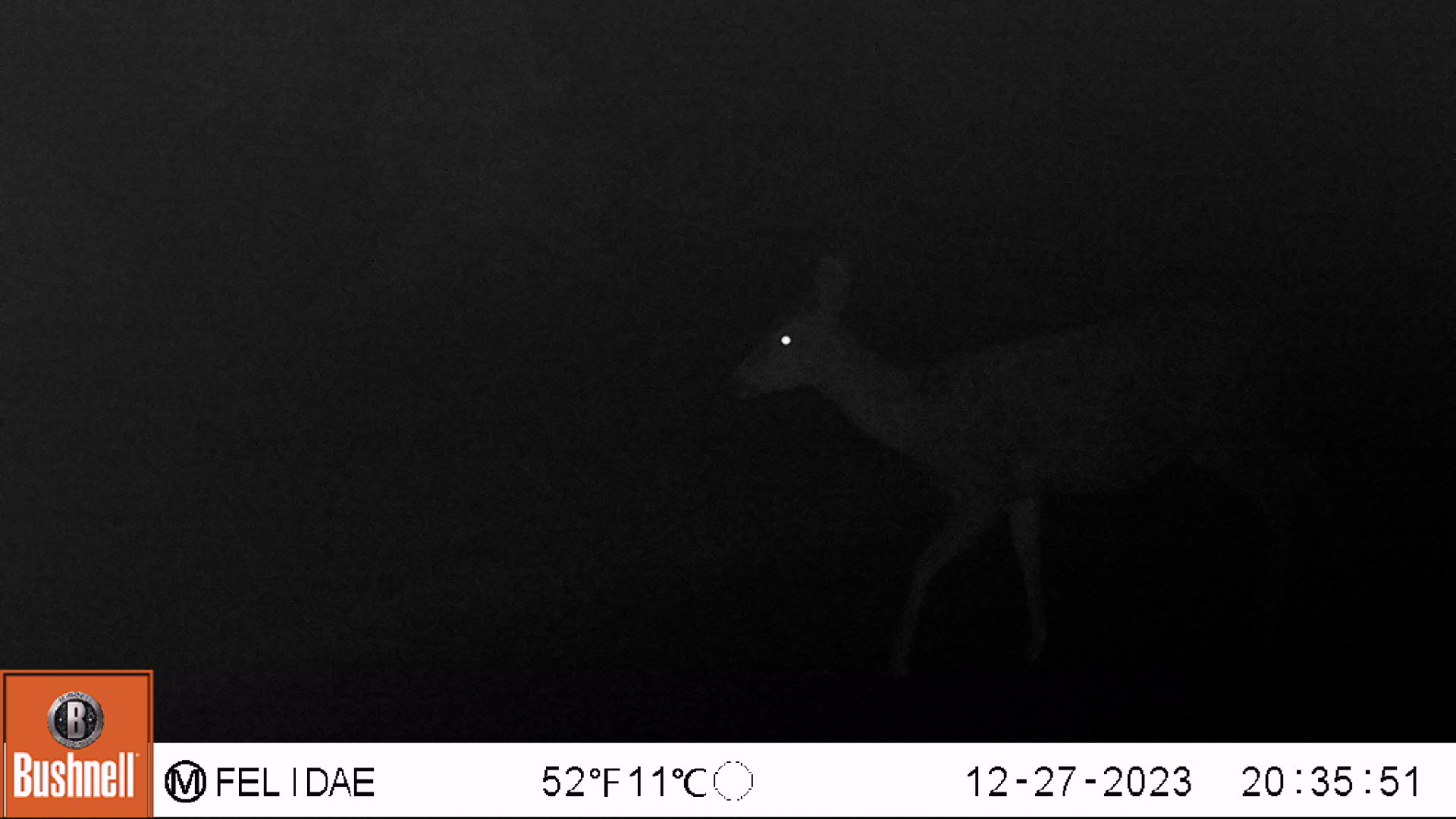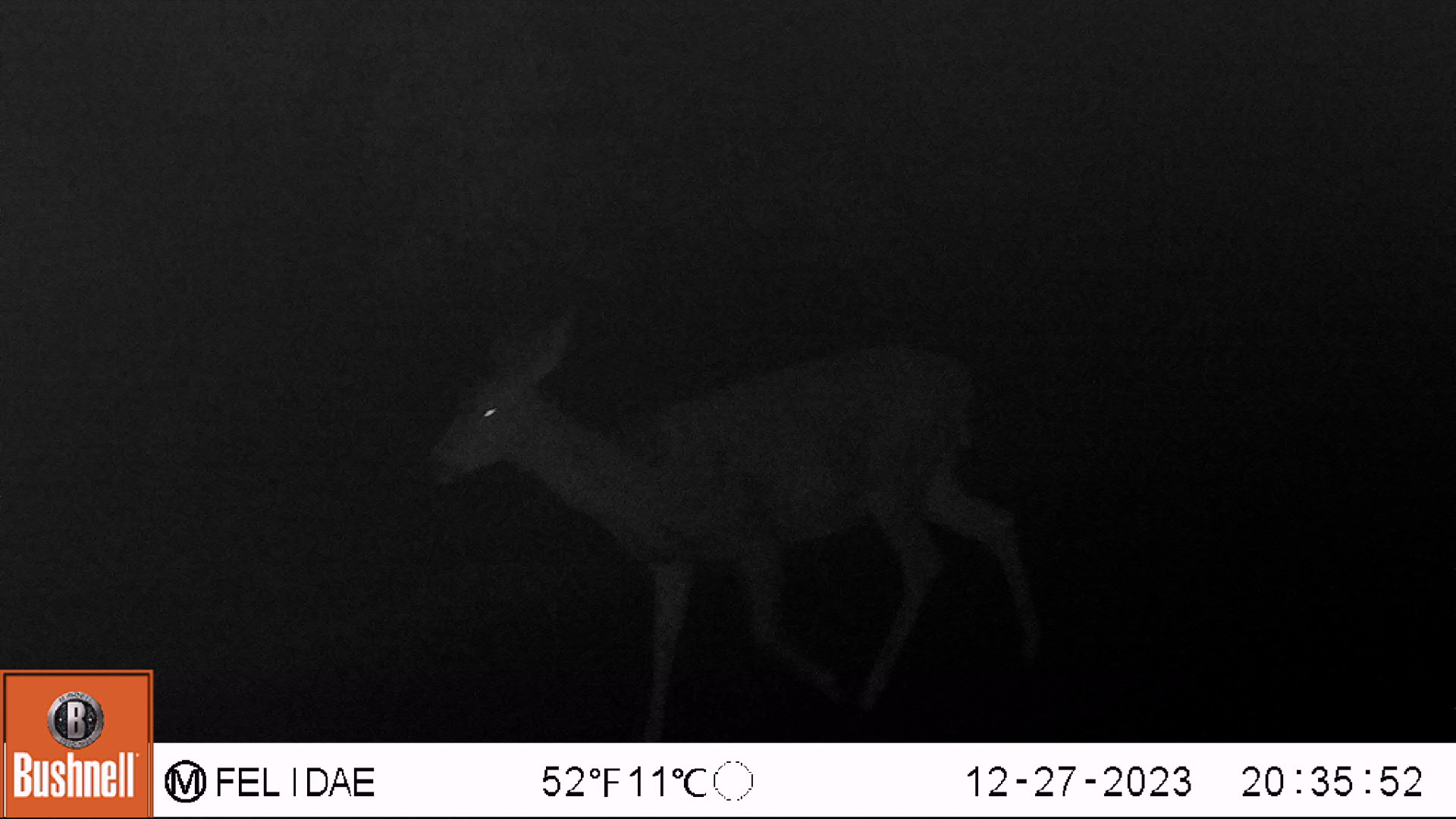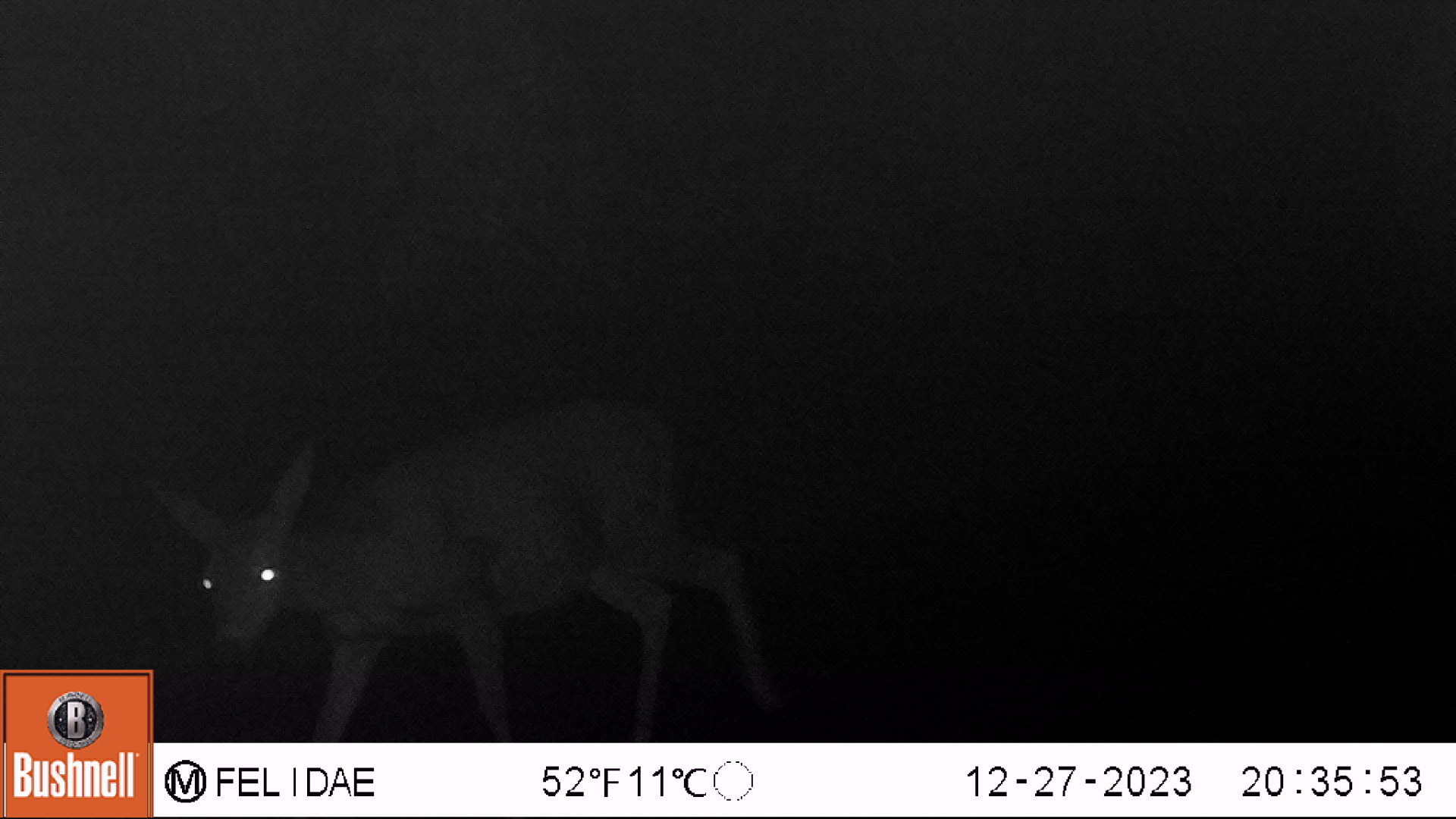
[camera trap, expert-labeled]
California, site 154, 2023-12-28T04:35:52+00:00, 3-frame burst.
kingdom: Animalia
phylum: Chordata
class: Mammalia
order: Artiodactyla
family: Cervidae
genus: Odocoileus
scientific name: Odocoileus hemionus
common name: mule deer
Mule deer (Odocoileus hemionus).